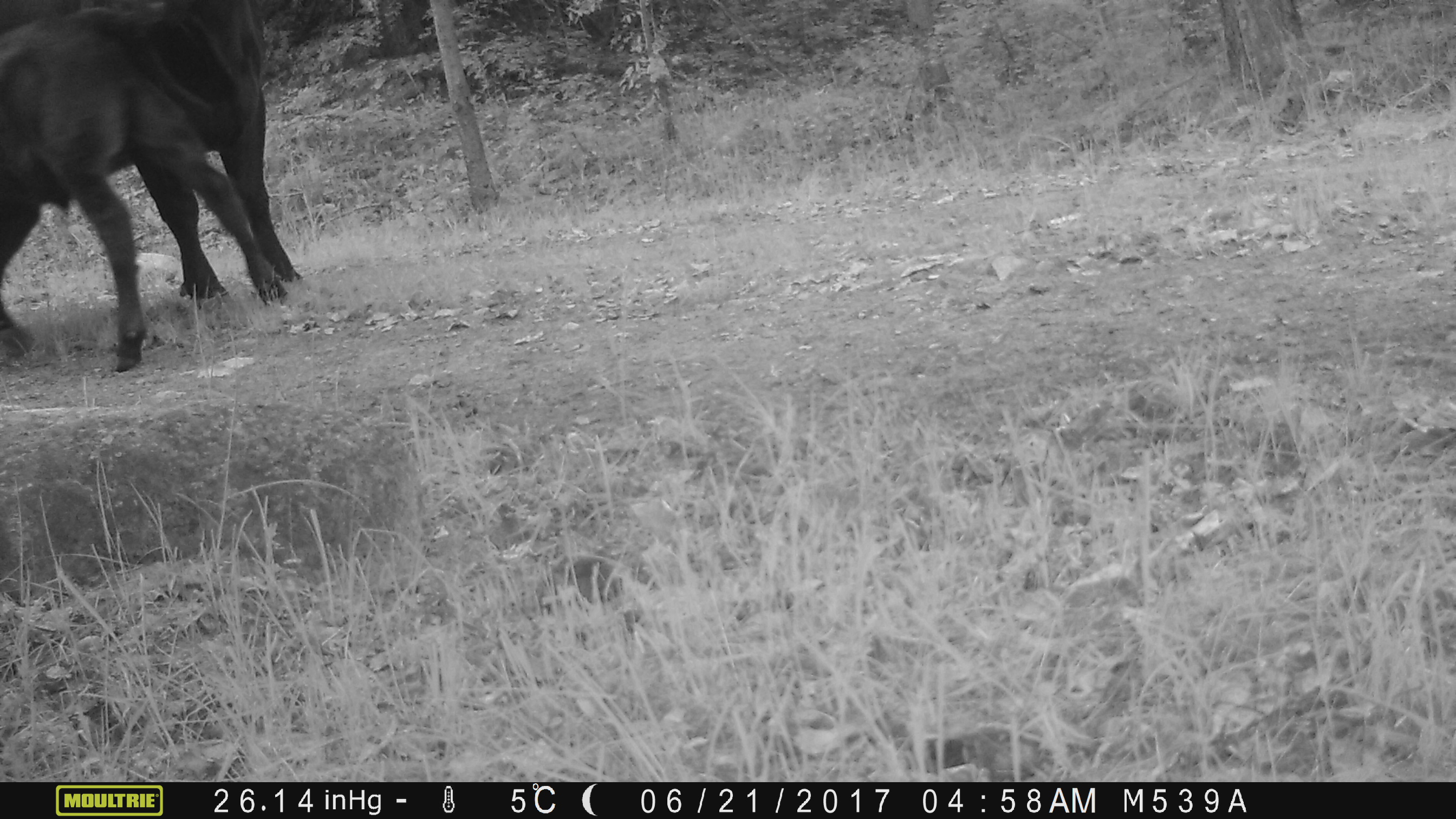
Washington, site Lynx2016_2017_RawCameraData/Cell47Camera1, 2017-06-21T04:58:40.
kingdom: Animalia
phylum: Chordata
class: Mammalia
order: Artiodactyla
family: Bovidae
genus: Bos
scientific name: Bos taurus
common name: domestic cattle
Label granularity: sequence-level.